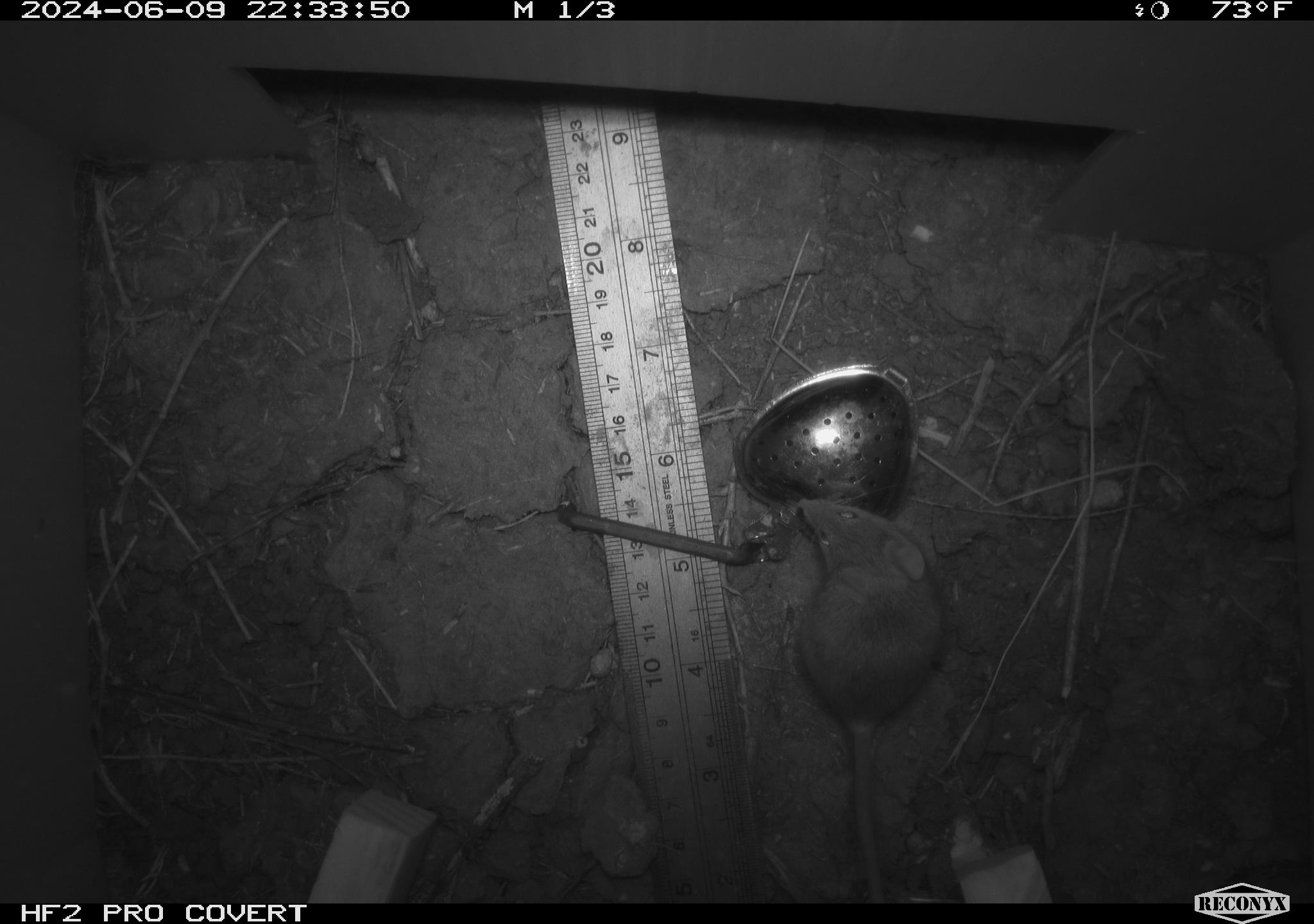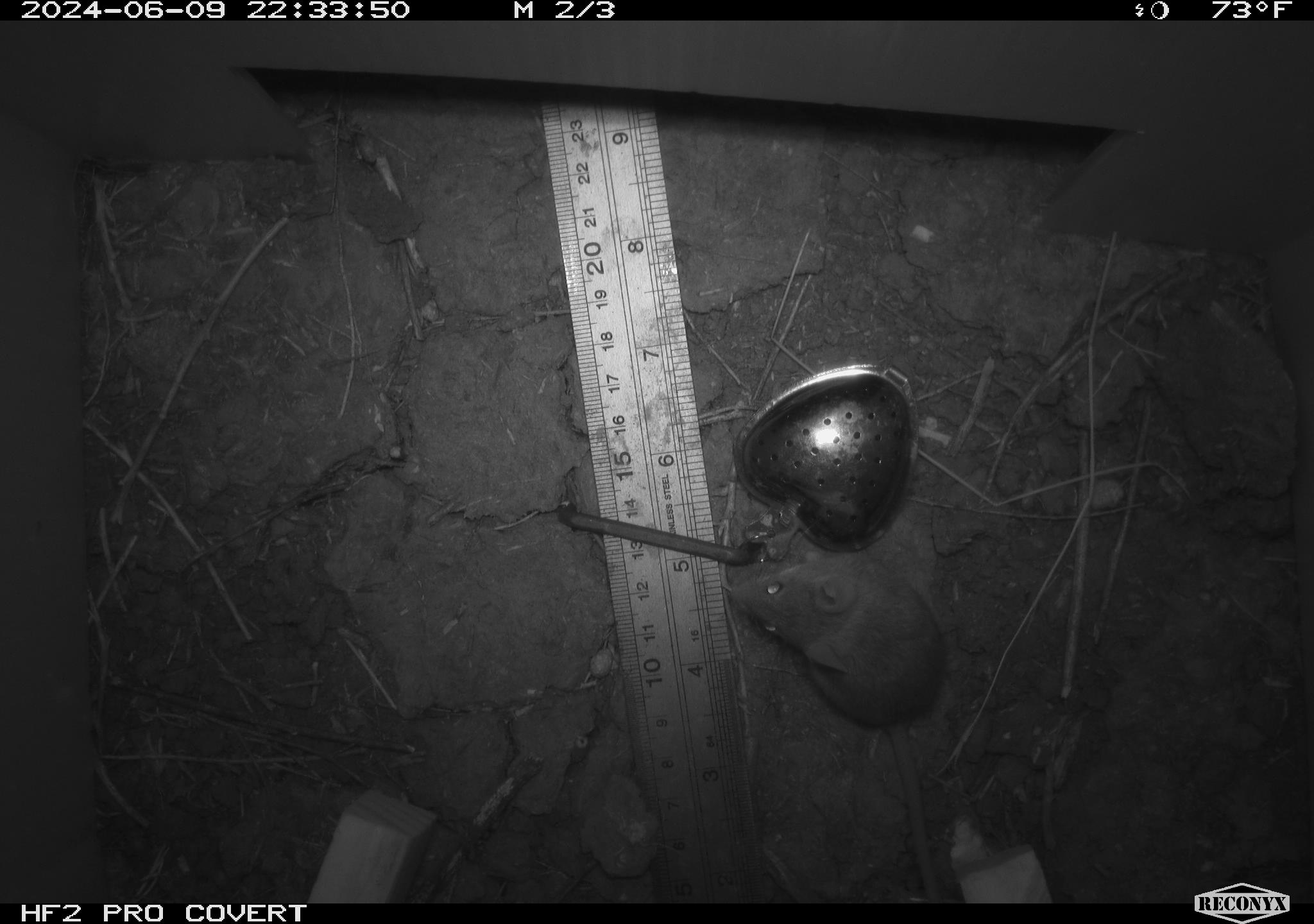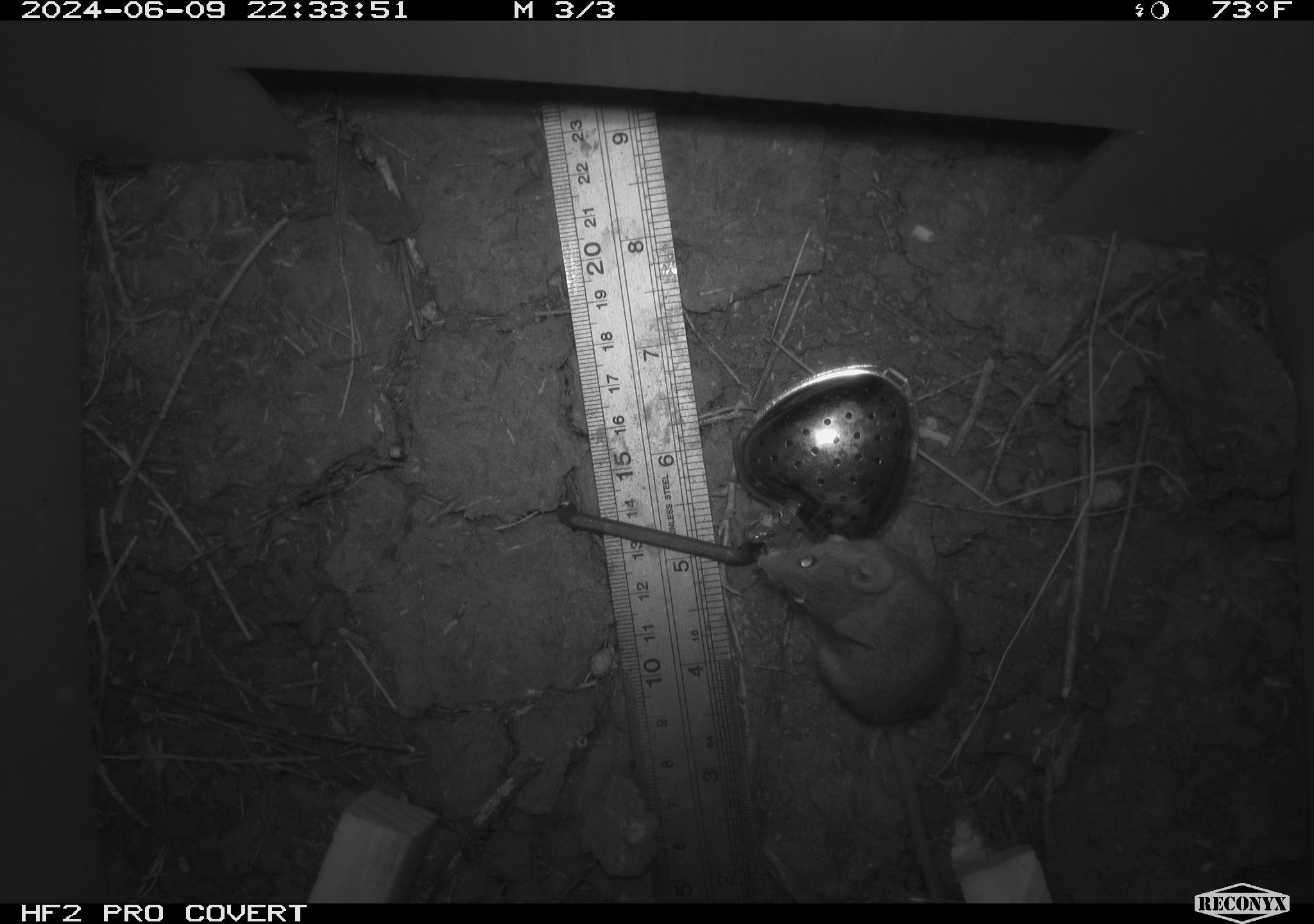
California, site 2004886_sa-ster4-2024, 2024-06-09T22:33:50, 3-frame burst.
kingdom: Animalia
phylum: Chordata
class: Mammalia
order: Rodentia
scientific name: Rodentia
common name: mouse species